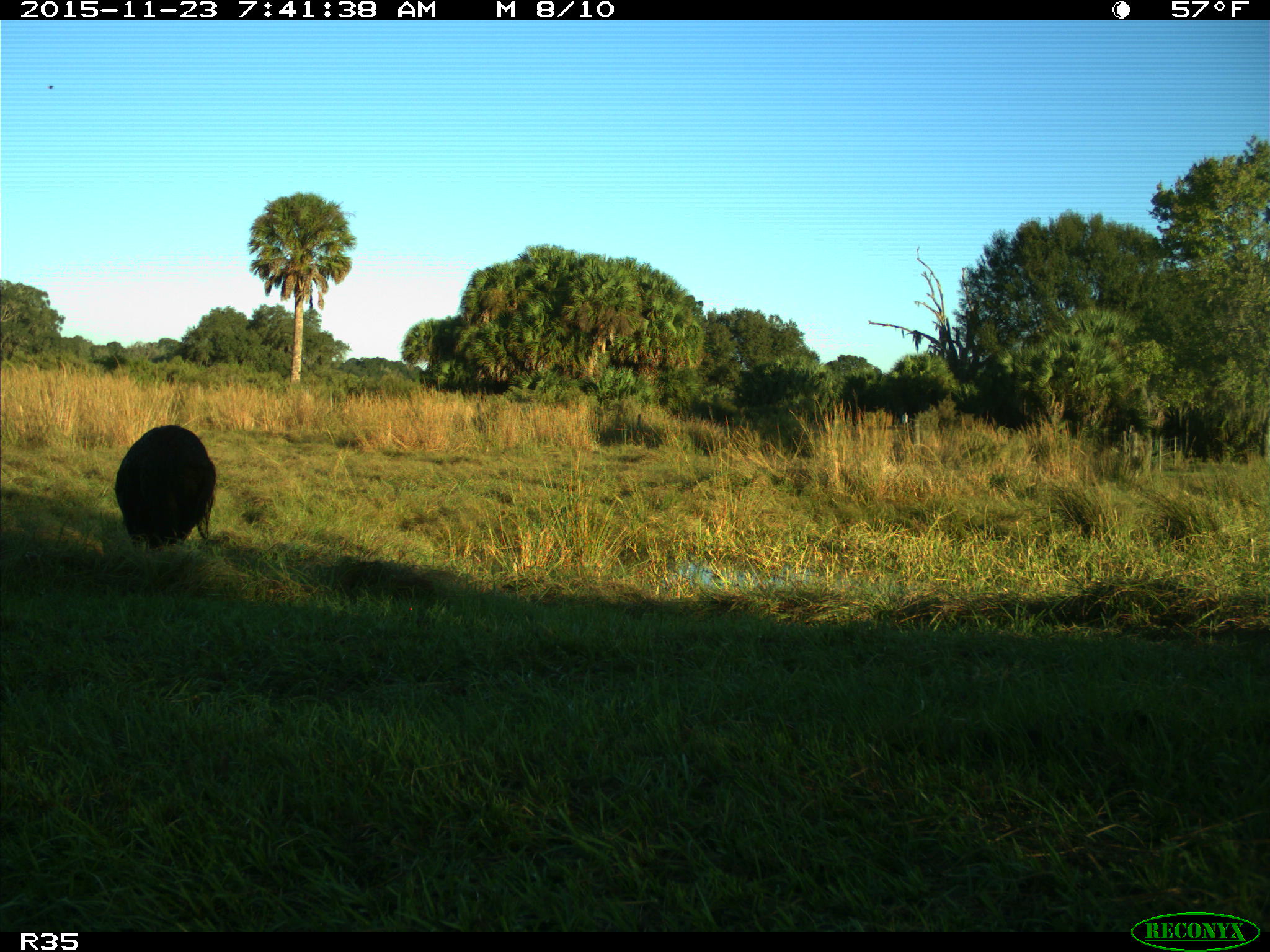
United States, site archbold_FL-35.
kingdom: Animalia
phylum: Chordata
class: Mammalia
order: Artiodactyla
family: Suidae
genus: Sus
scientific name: Sus scrofa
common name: wild boar